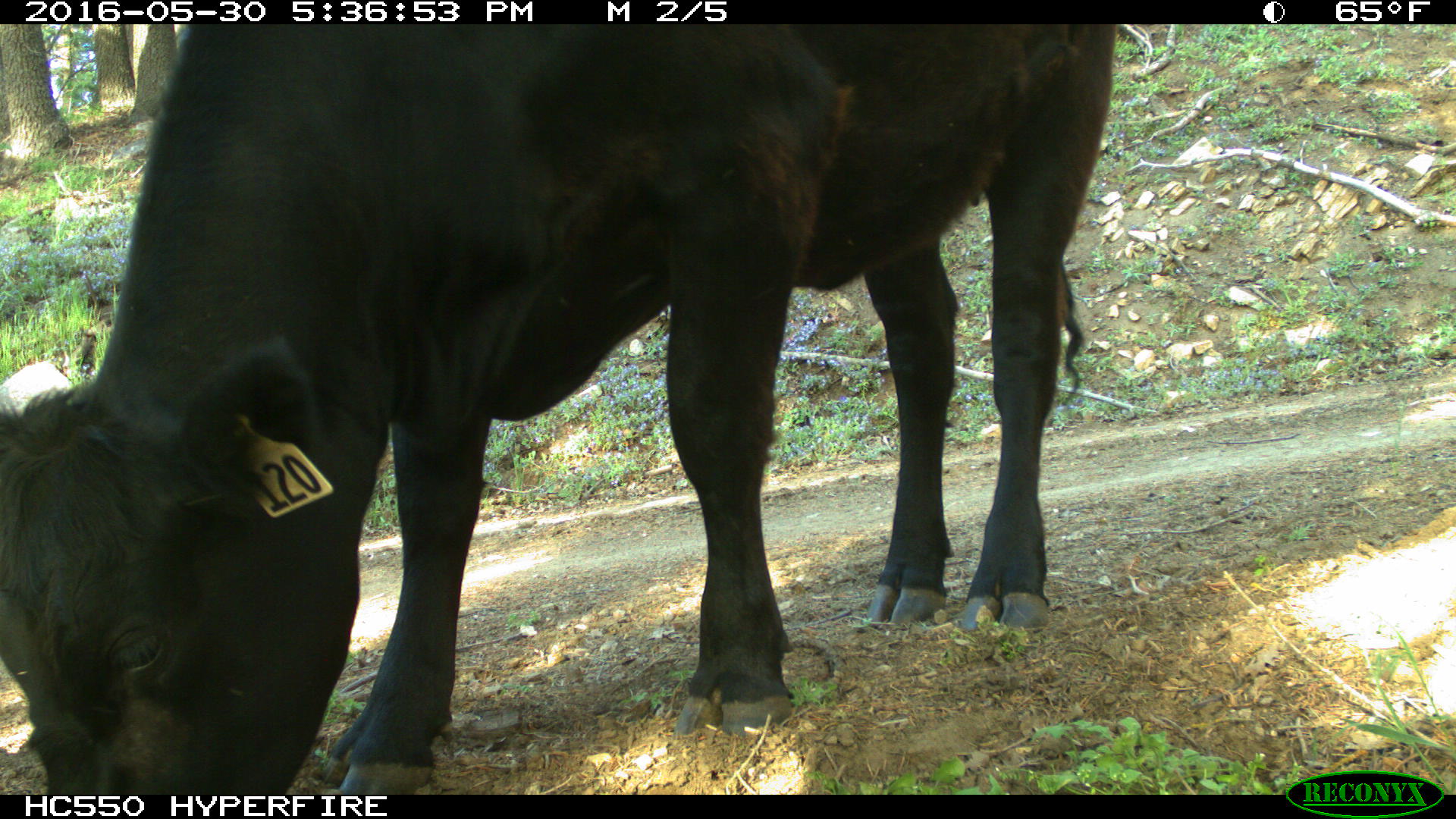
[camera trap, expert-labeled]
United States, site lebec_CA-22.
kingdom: Animalia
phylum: Chordata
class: Mammalia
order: Artiodactyla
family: Bovidae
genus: Bos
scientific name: Bos taurus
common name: domestic cow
Bos taurus (domestic cow).